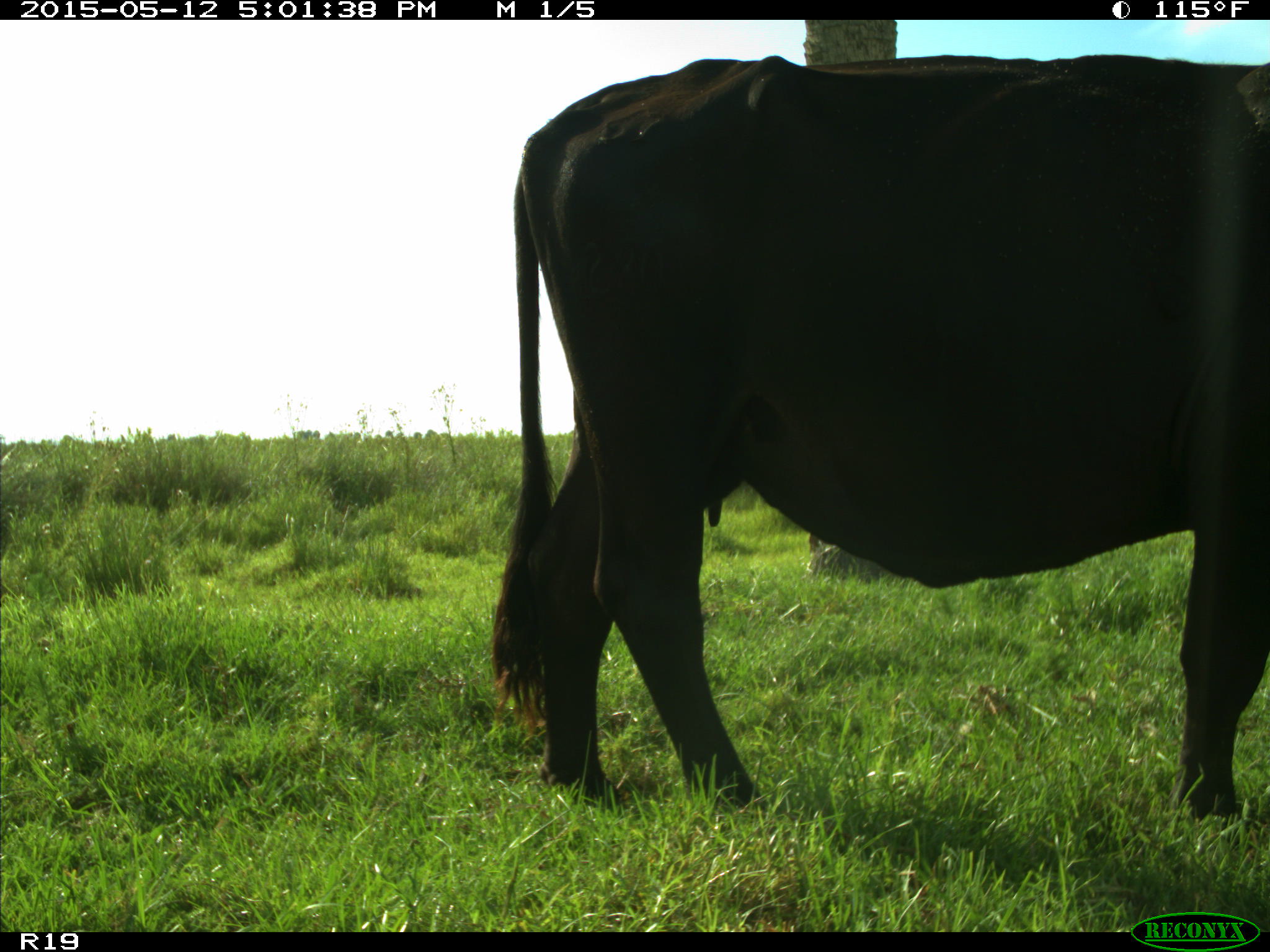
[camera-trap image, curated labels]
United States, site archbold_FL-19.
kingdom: Animalia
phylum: Chordata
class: Mammalia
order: Artiodactyla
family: Bovidae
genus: Bos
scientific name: Bos taurus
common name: domestic cow